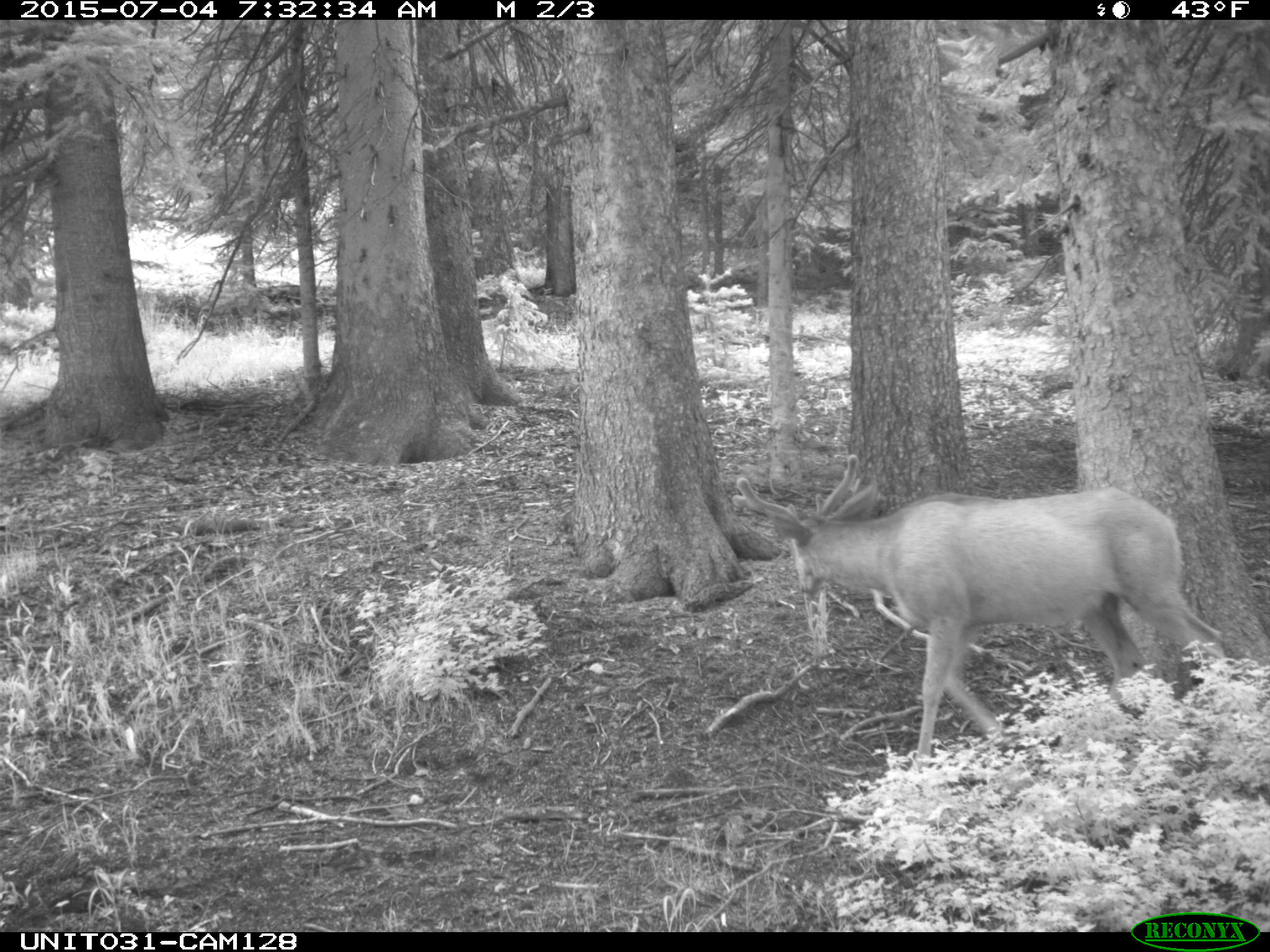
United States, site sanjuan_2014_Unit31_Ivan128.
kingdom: Animalia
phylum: Chordata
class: Mammalia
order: Artiodactyla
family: Cervidae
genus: Odocoileus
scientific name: Odocoileus hemionus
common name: mule deer